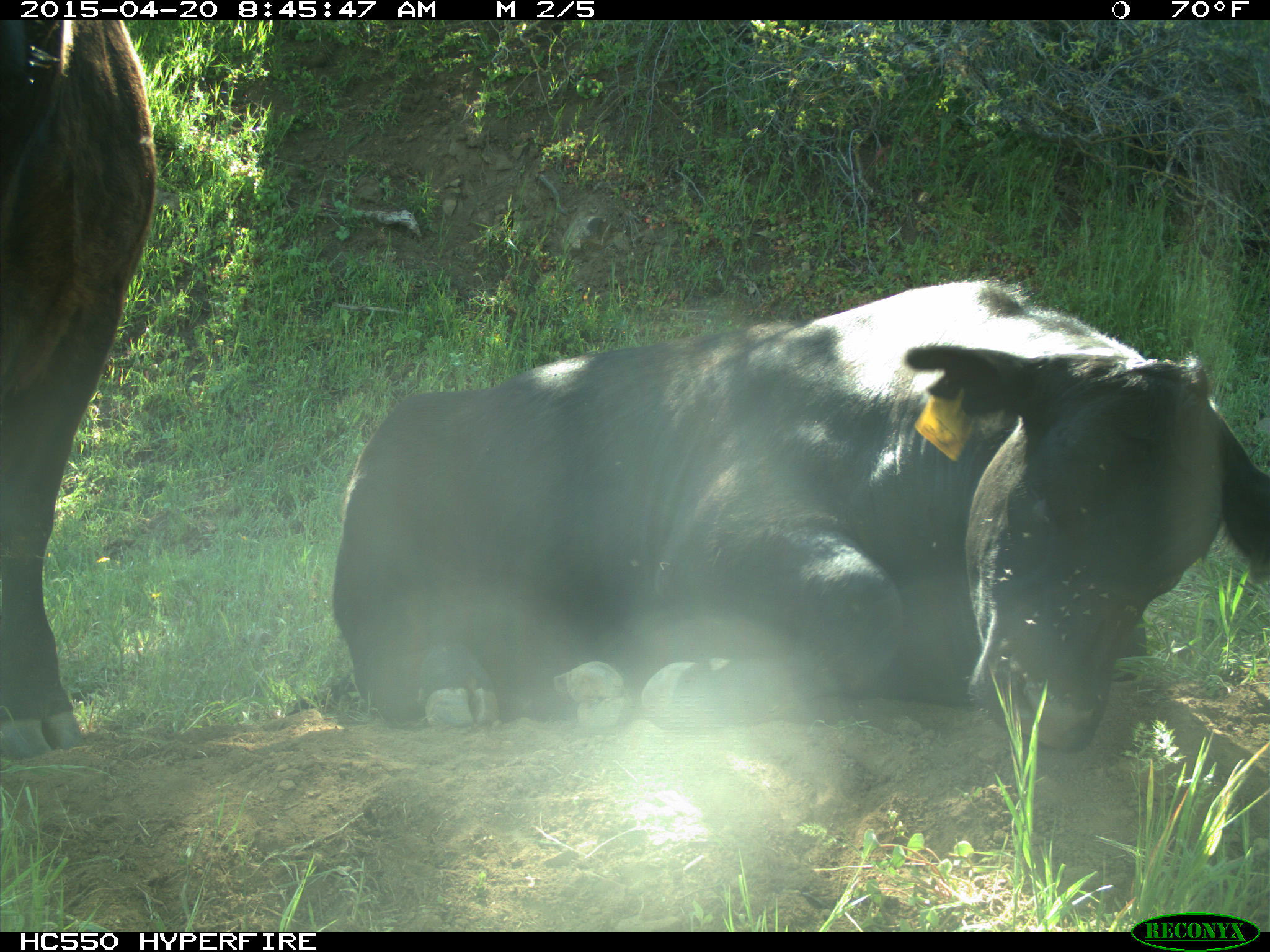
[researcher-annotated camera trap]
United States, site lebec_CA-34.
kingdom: Animalia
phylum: Chordata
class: Mammalia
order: Artiodactyla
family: Bovidae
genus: Bos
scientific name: Bos taurus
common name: domestic cow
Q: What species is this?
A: Bos taurus (domestic cow).